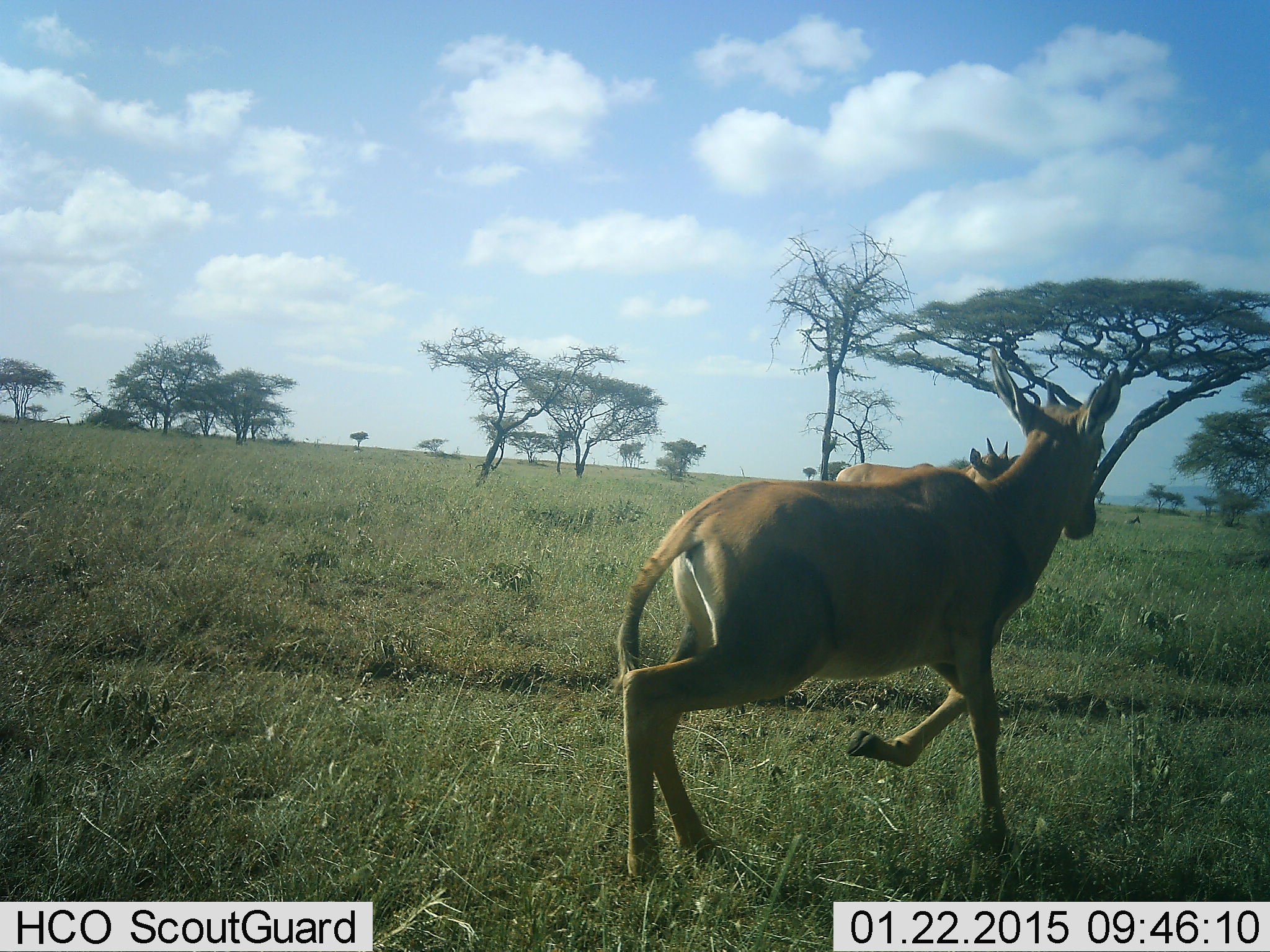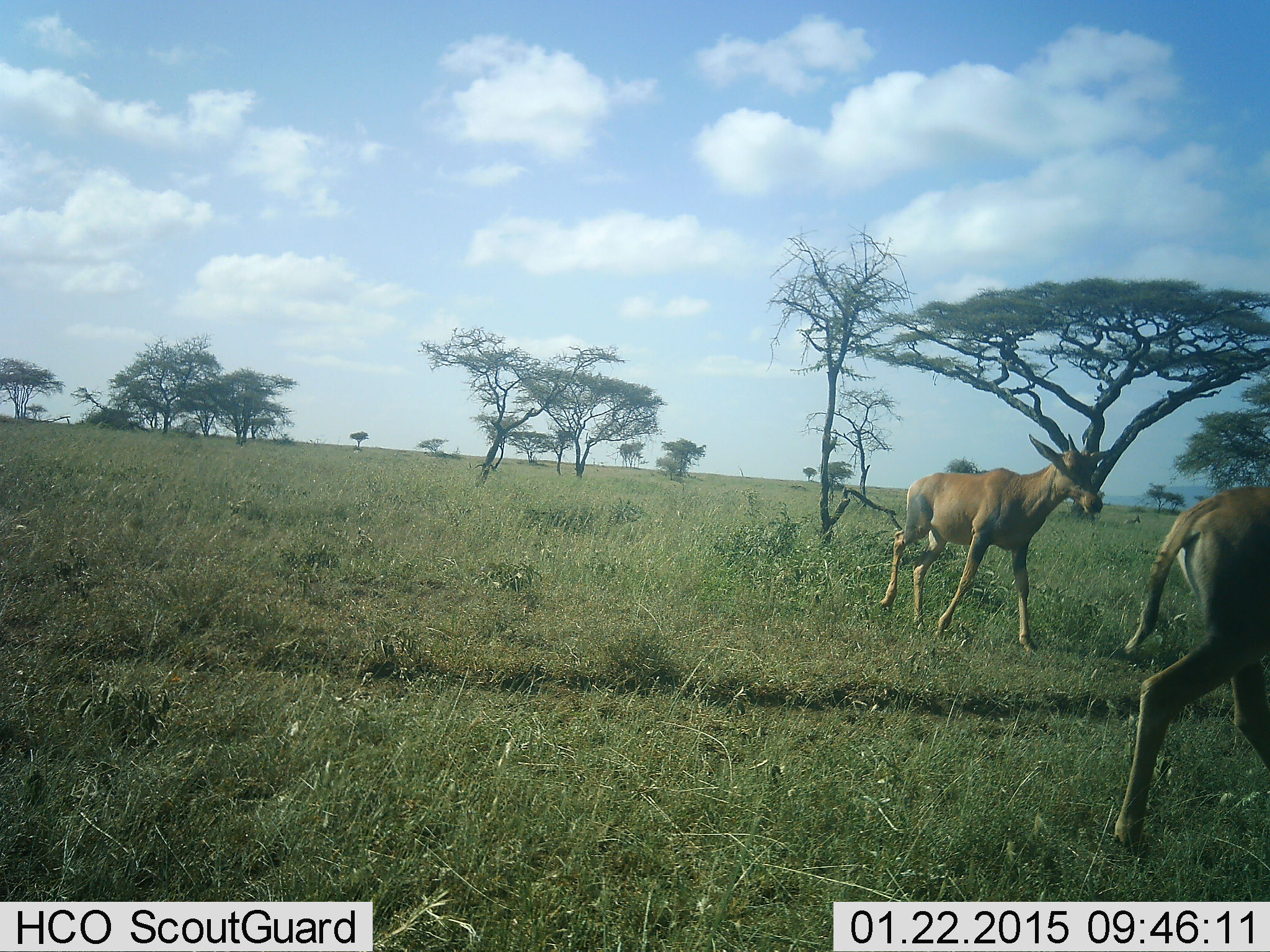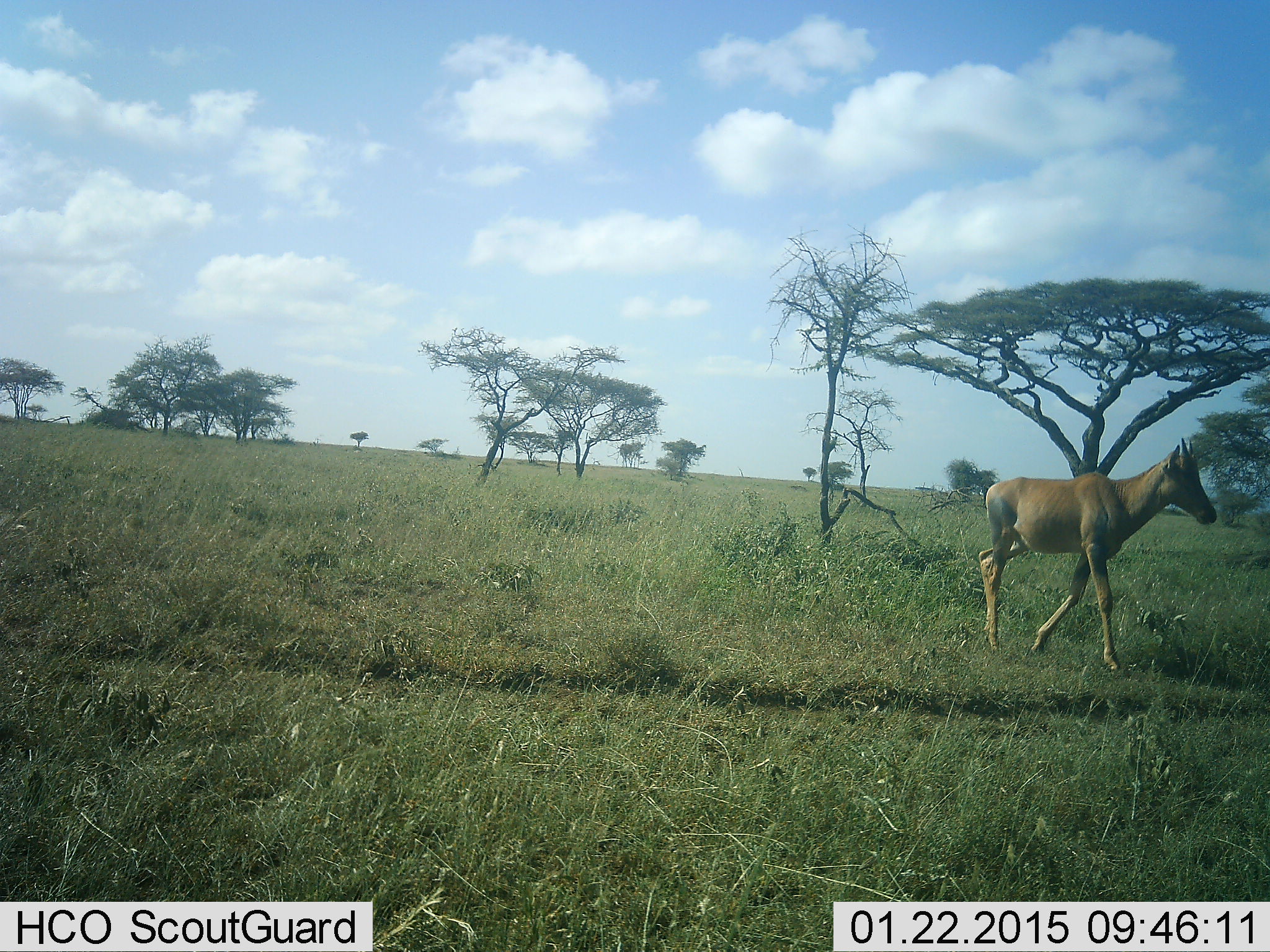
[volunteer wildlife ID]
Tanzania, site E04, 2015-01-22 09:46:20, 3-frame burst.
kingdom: Animalia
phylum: Chordata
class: Mammalia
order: Artiodactyla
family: Bovidae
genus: Alcelaphus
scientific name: Alcelaphus buselaphus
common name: hartebeest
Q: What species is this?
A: Hartebeest (Alcelaphus buselaphus).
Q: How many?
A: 2.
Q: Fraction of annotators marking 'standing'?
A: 12%.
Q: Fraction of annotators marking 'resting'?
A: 0%.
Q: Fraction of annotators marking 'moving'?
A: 100%.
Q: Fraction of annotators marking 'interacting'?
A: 0%.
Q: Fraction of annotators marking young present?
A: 0%.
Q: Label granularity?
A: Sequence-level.